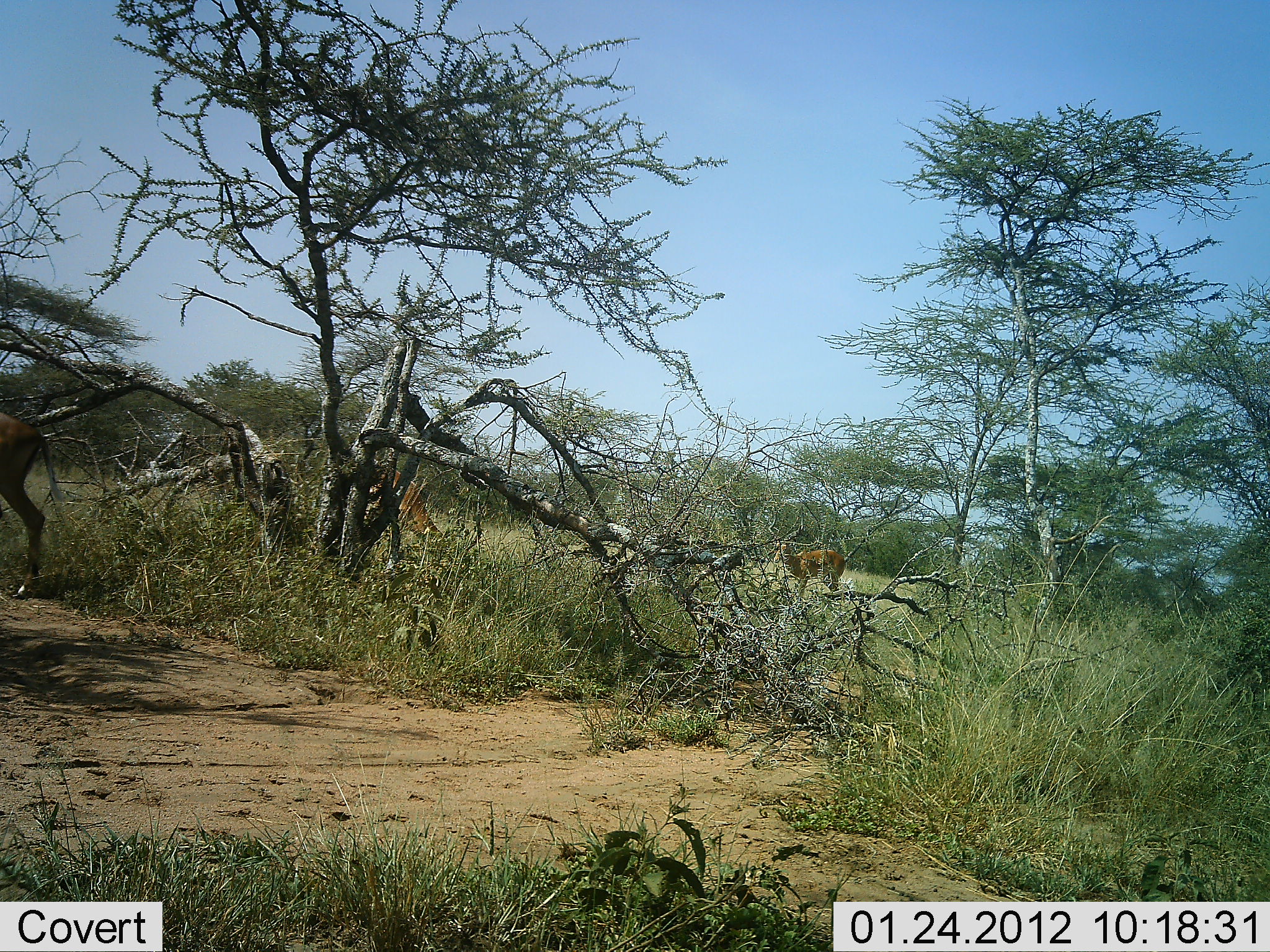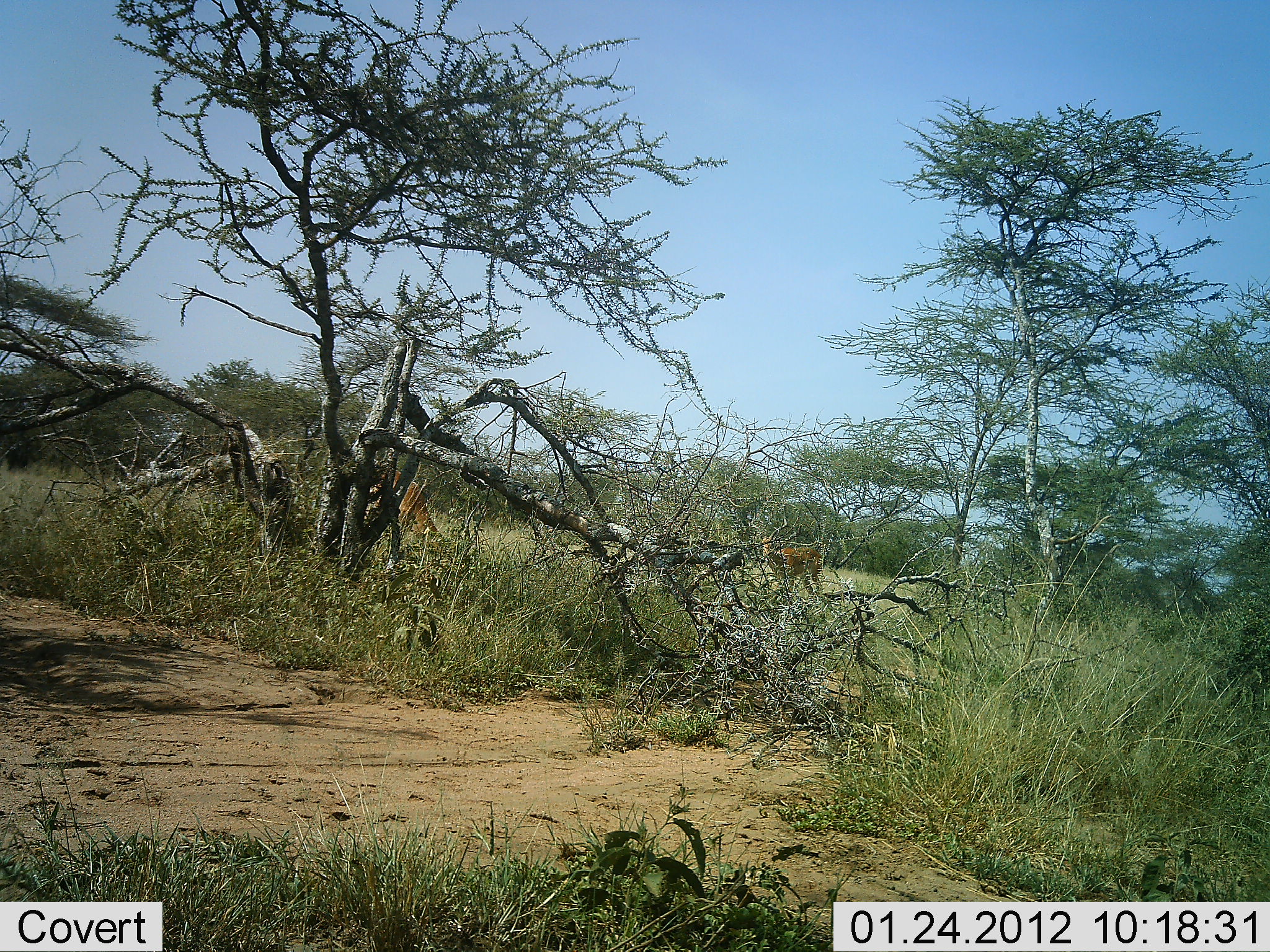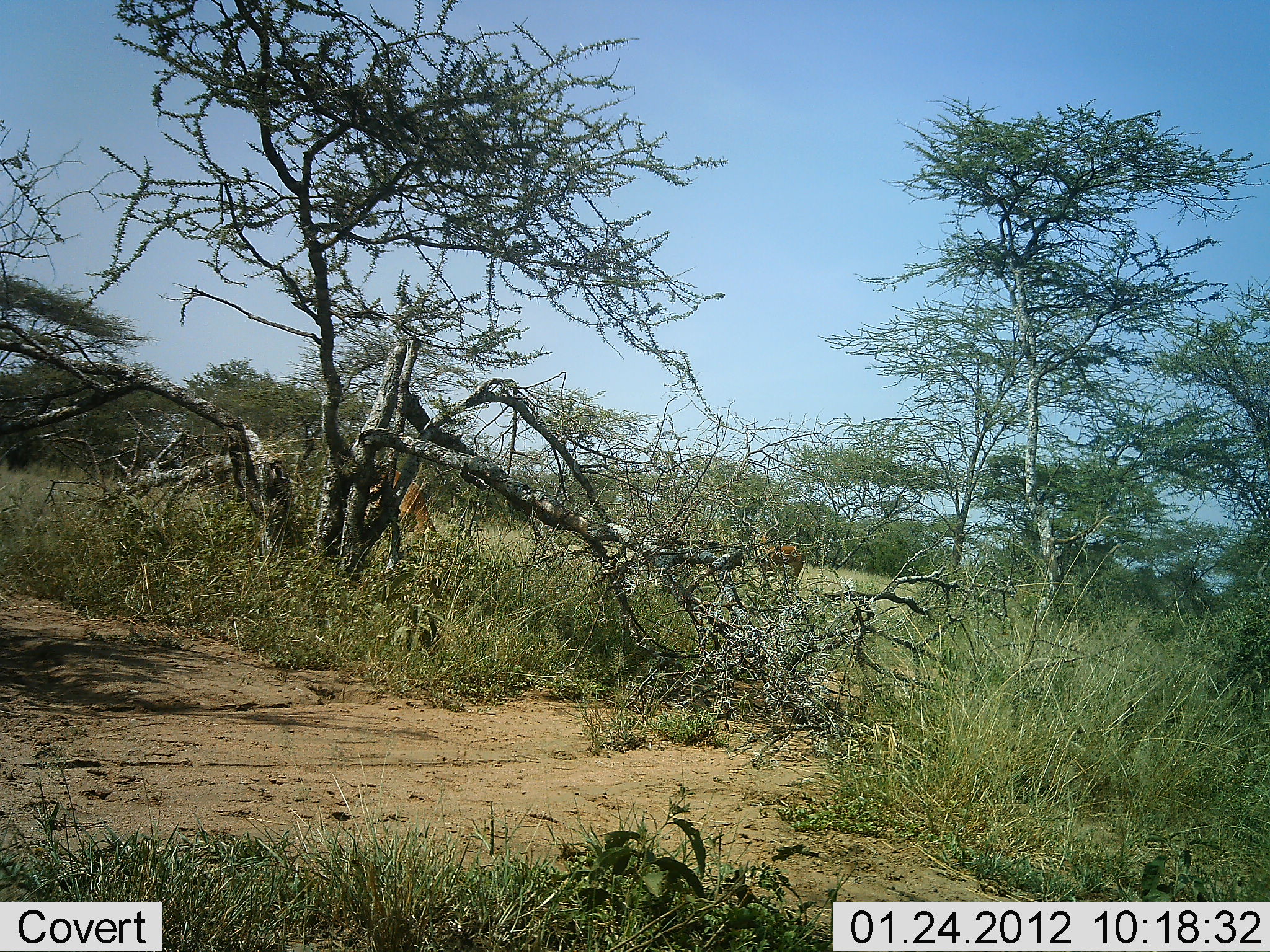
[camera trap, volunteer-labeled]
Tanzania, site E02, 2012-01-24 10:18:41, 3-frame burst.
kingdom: Animalia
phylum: Chordata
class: Mammalia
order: Artiodactyla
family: Bovidae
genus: Aepyceros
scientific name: Aepyceros melampus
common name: impala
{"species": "impala (Aepyceros melampus)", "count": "3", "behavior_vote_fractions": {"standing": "54%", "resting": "0%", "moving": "88%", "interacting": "0%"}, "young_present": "0%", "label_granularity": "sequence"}